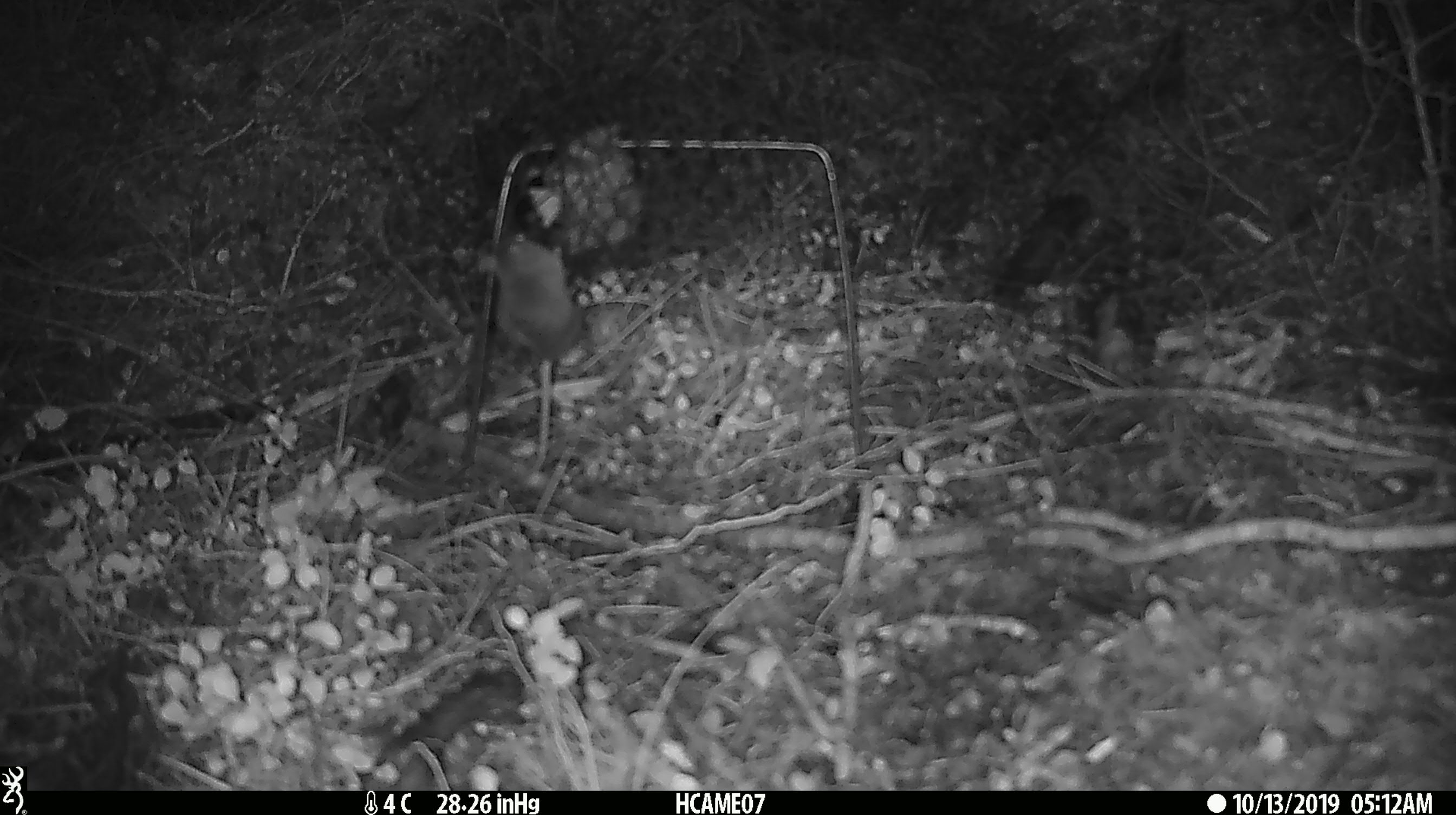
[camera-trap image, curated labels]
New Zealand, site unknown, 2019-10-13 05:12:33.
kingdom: Animalia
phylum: Chordata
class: Mammalia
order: Rodentia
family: Muridae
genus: Mus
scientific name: Mus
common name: mouse